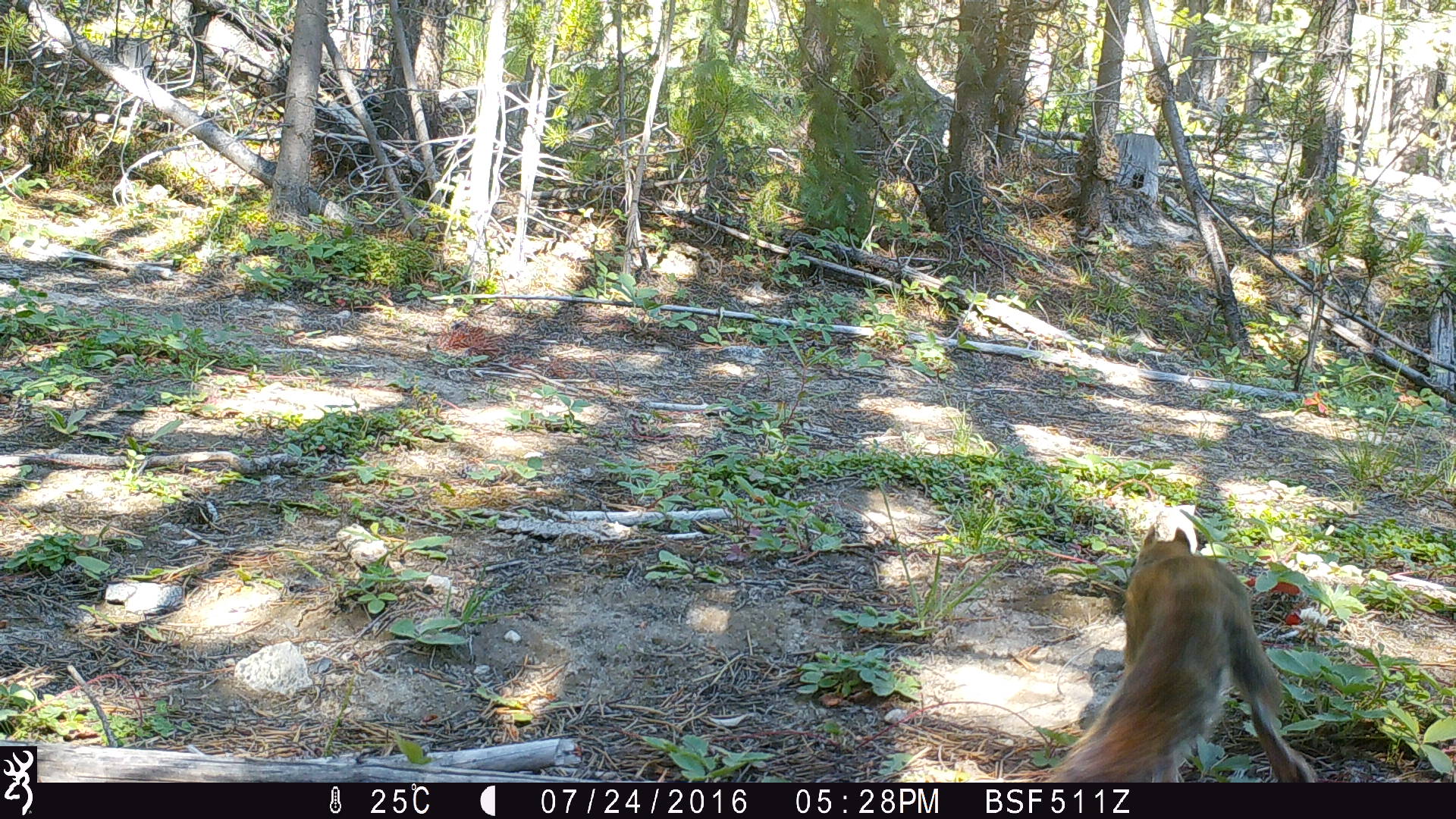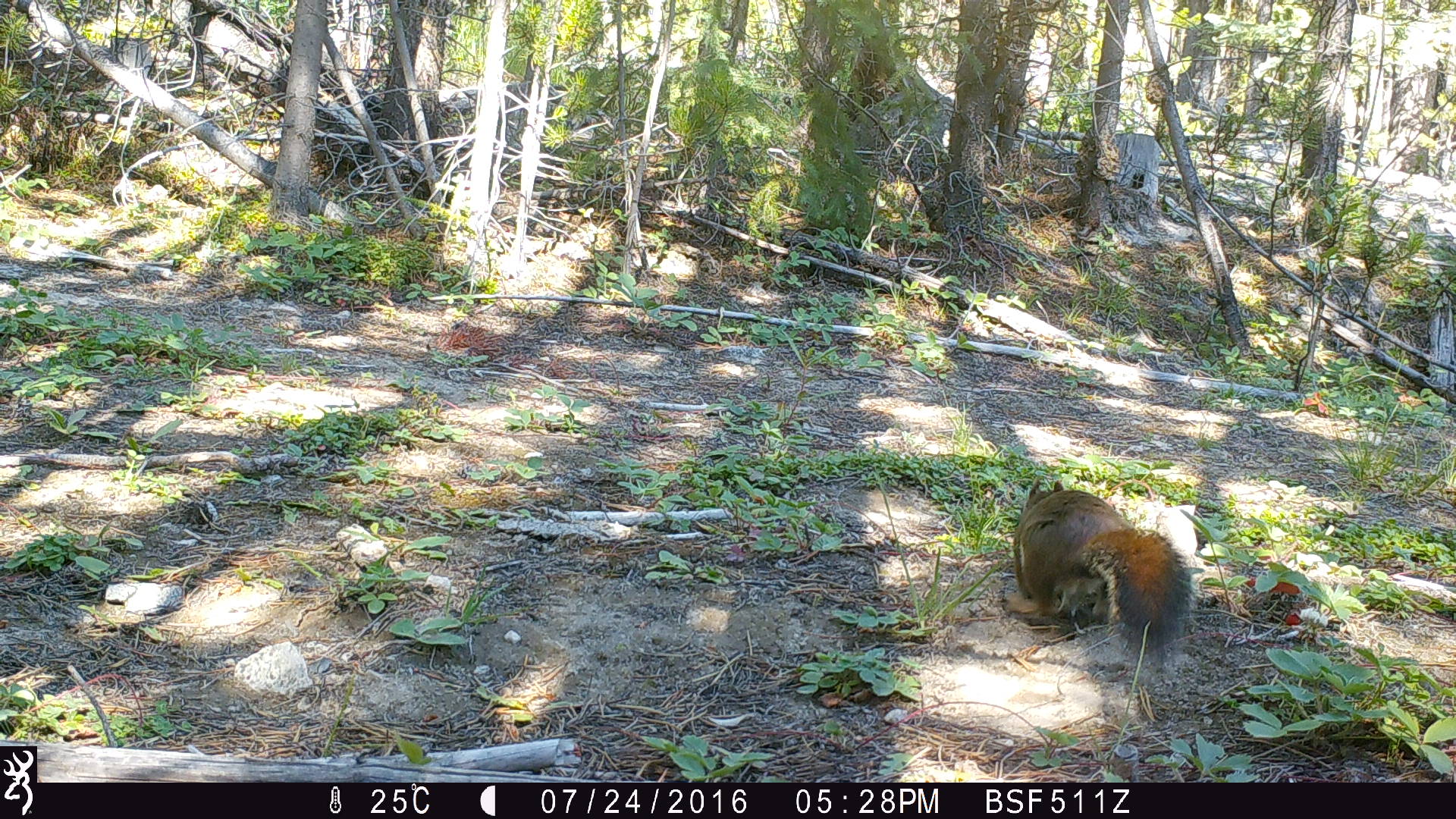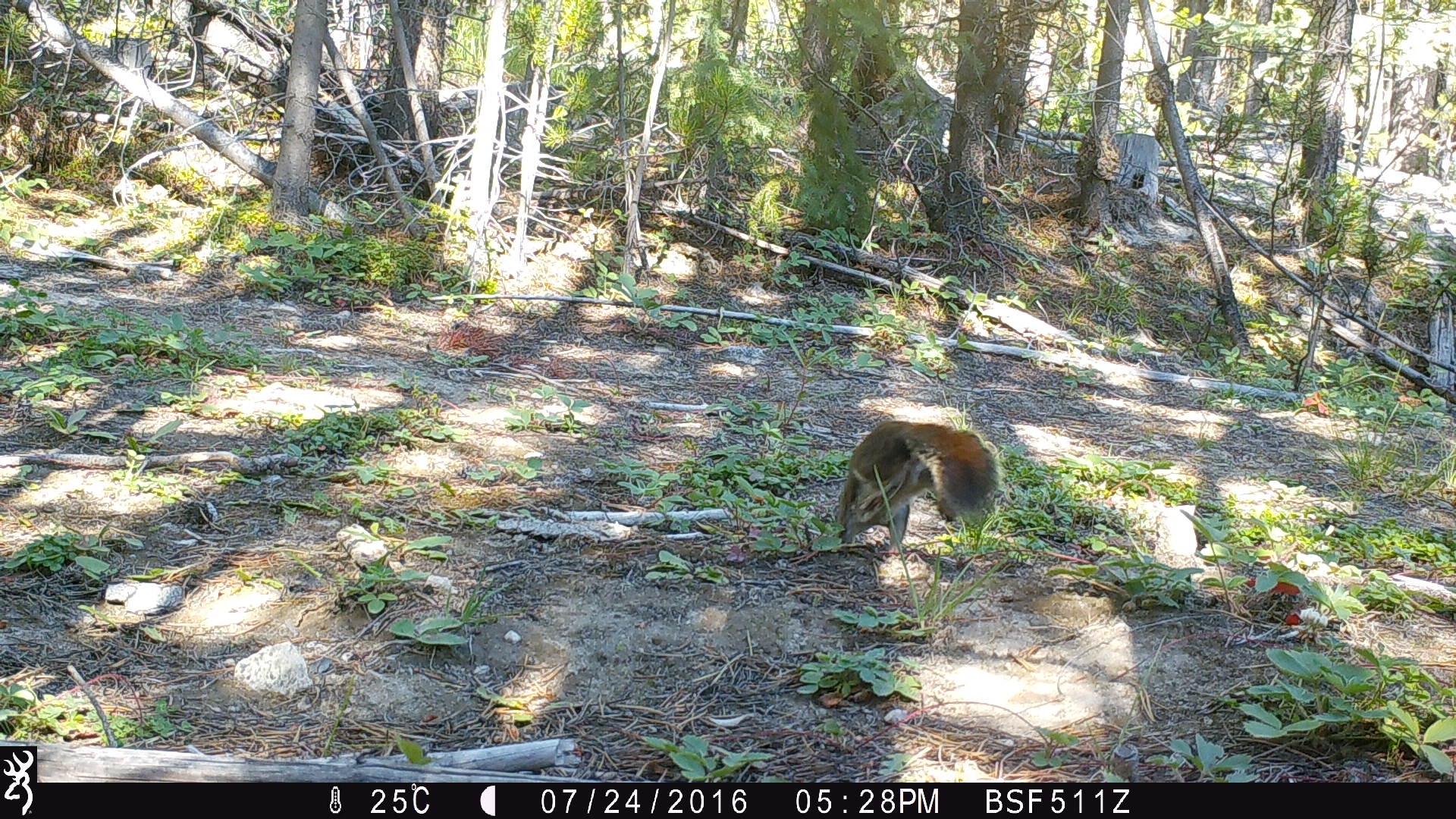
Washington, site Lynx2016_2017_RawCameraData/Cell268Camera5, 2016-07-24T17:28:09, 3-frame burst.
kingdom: Animalia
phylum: Chordata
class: Mammalia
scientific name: Mammalia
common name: small mammal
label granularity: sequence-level